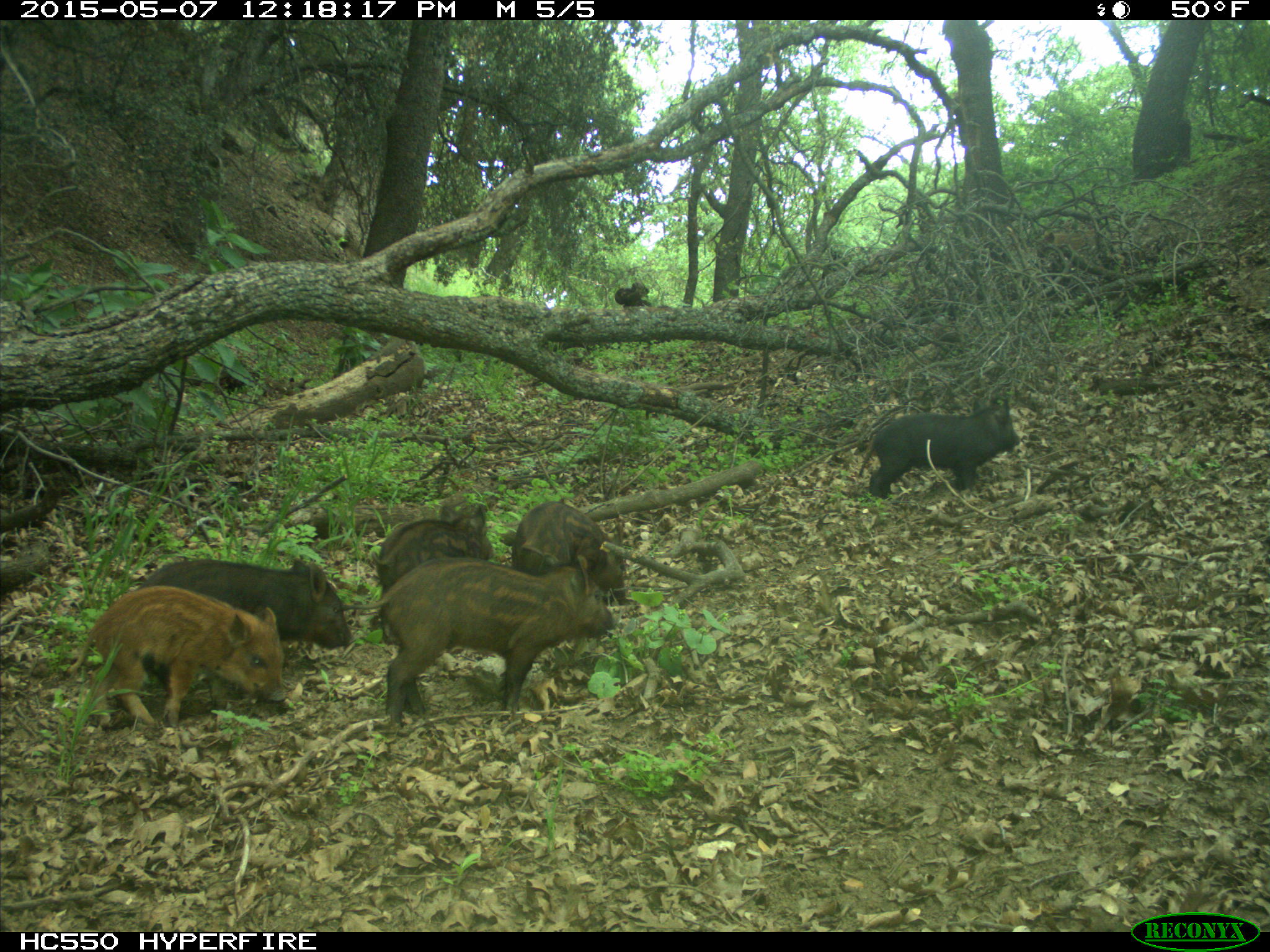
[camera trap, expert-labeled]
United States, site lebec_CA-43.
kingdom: Animalia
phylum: Chordata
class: Mammalia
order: Artiodactyla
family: Suidae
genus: Sus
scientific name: Sus scrofa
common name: wild boar